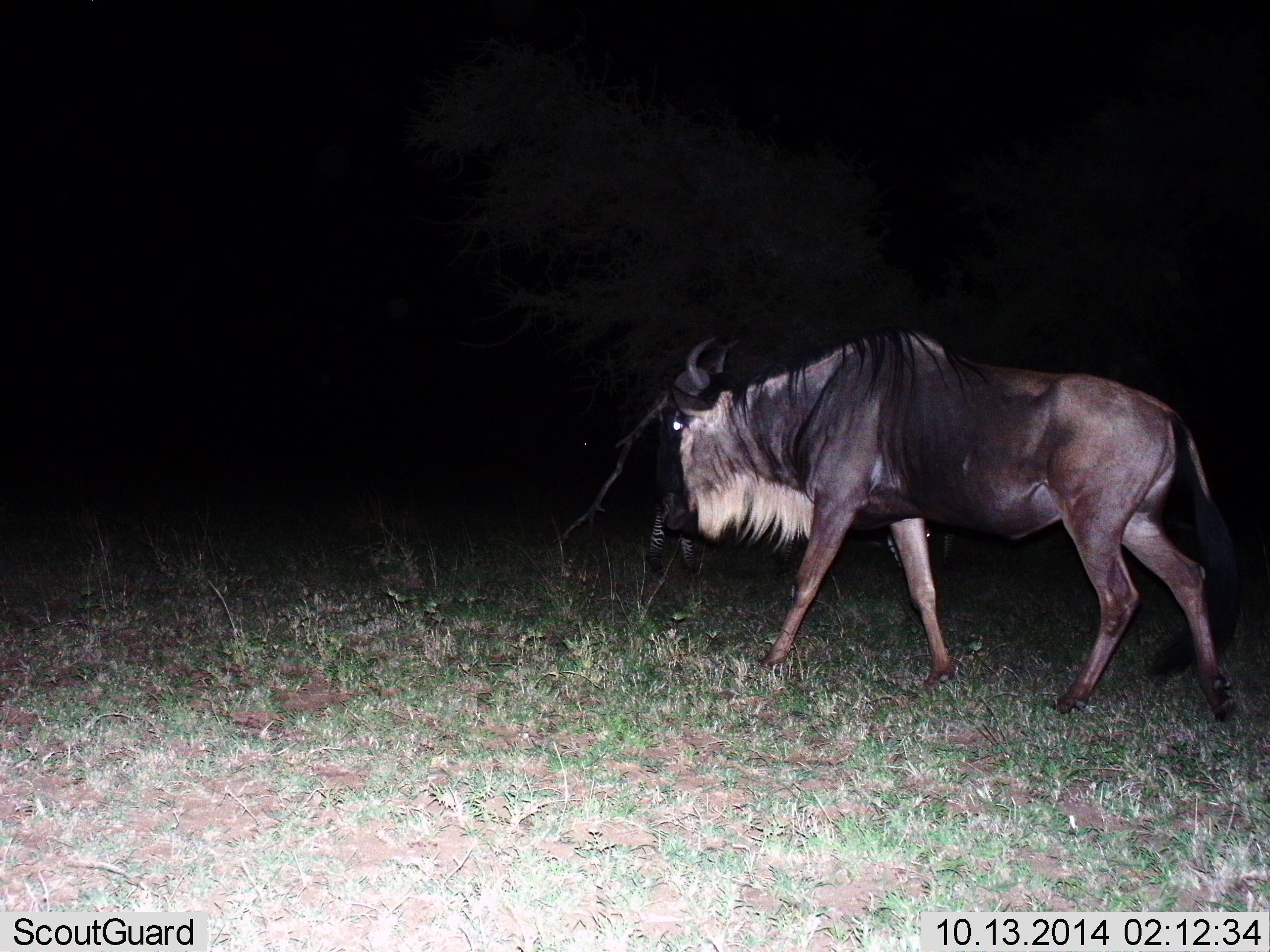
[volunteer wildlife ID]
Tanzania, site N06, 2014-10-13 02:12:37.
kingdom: Animalia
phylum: Chordata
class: Mammalia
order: Artiodactyla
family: Bovidae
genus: Connochaetes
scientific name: Connochaetes taurinus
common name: blue wildebeest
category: wildebeest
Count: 1.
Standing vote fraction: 0%.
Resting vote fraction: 0%.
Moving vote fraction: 100%.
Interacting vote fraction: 0%.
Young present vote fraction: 0%.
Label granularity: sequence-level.